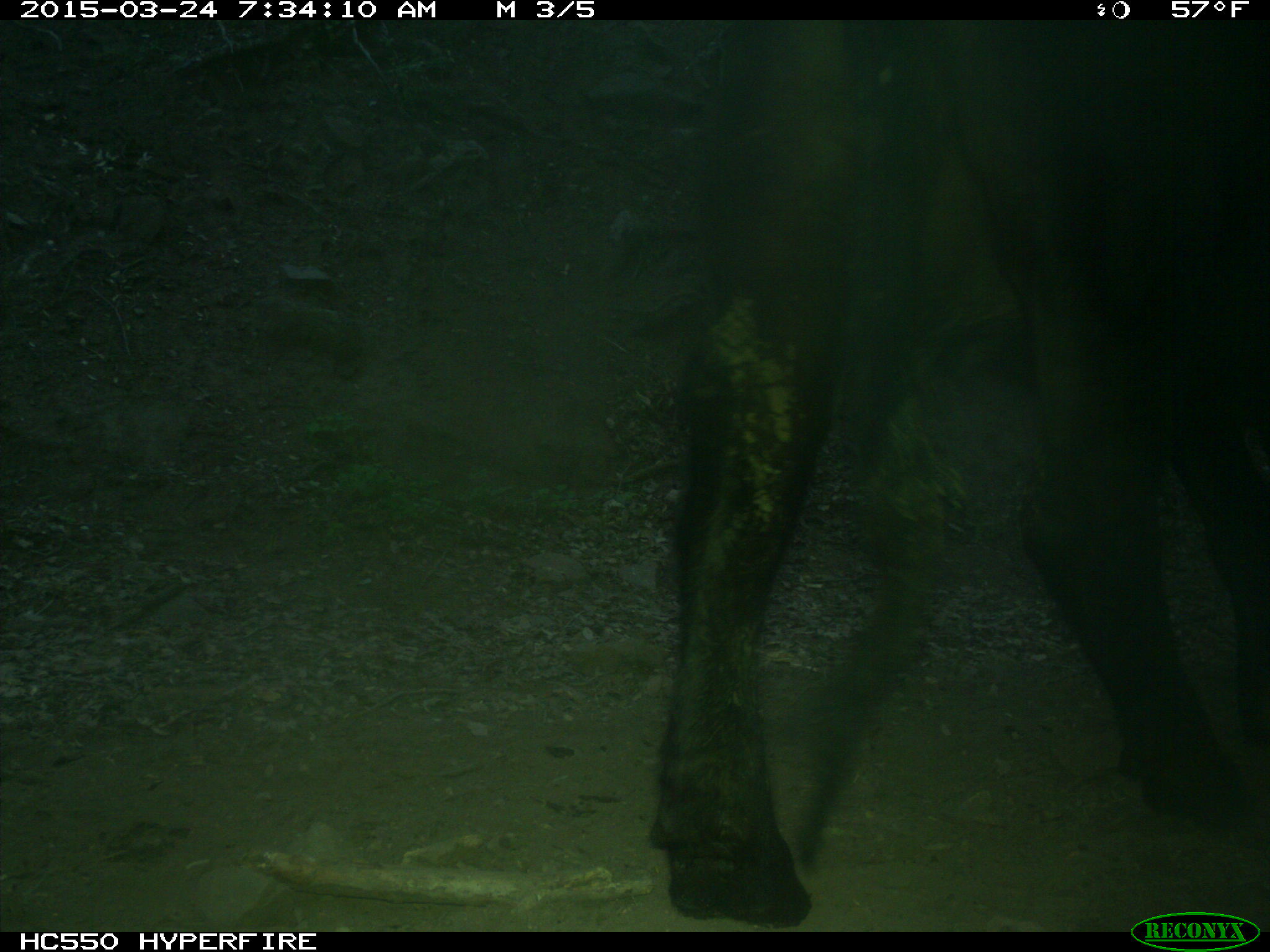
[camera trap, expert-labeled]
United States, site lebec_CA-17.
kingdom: Animalia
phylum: Chordata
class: Mammalia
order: Artiodactyla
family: Bovidae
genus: Bos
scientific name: Bos taurus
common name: domestic cow